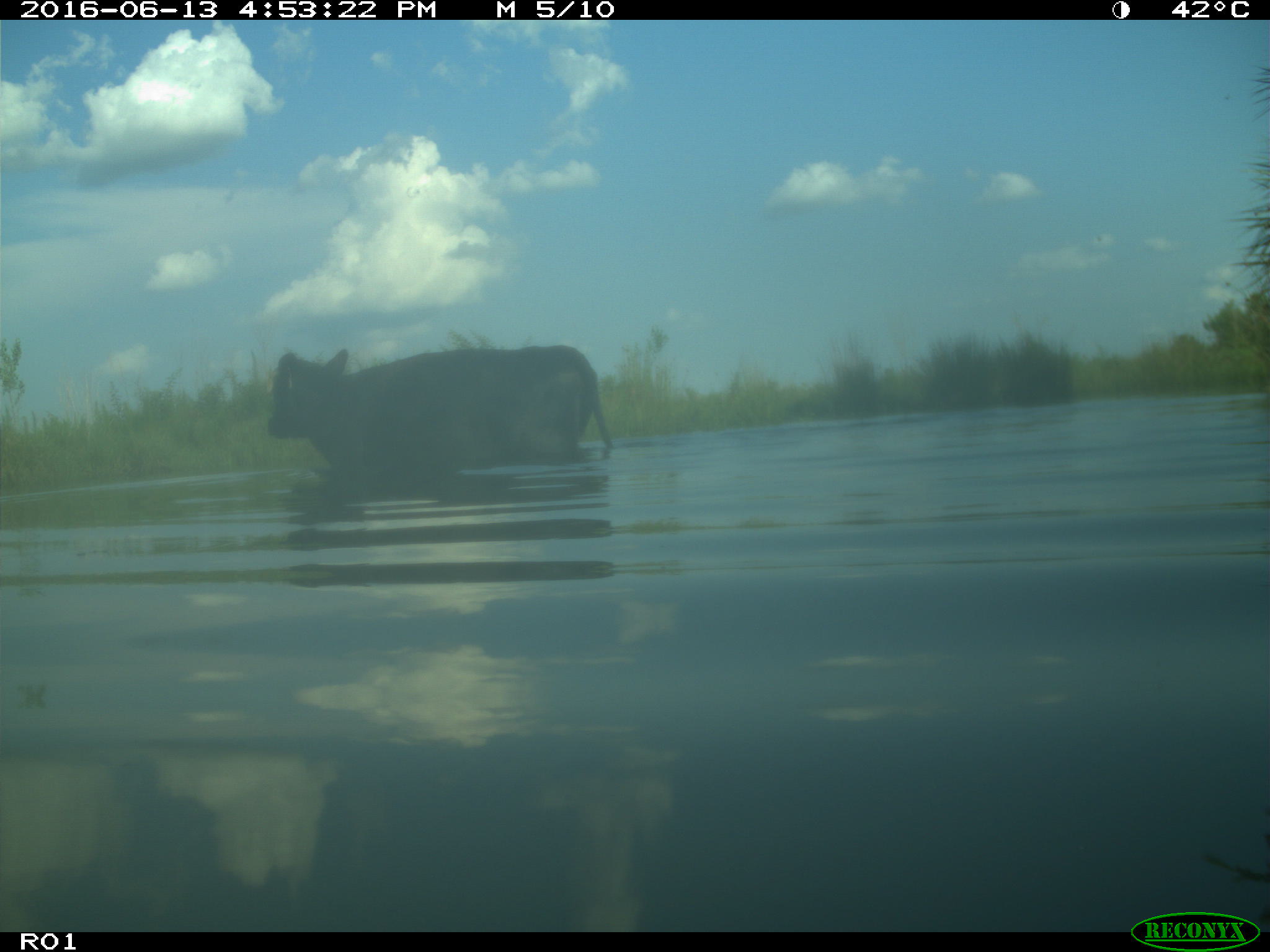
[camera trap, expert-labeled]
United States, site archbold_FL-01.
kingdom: Animalia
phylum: Chordata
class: Mammalia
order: Artiodactyla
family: Bovidae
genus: Bos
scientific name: Bos taurus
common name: domestic cow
Bos taurus (domestic cow).